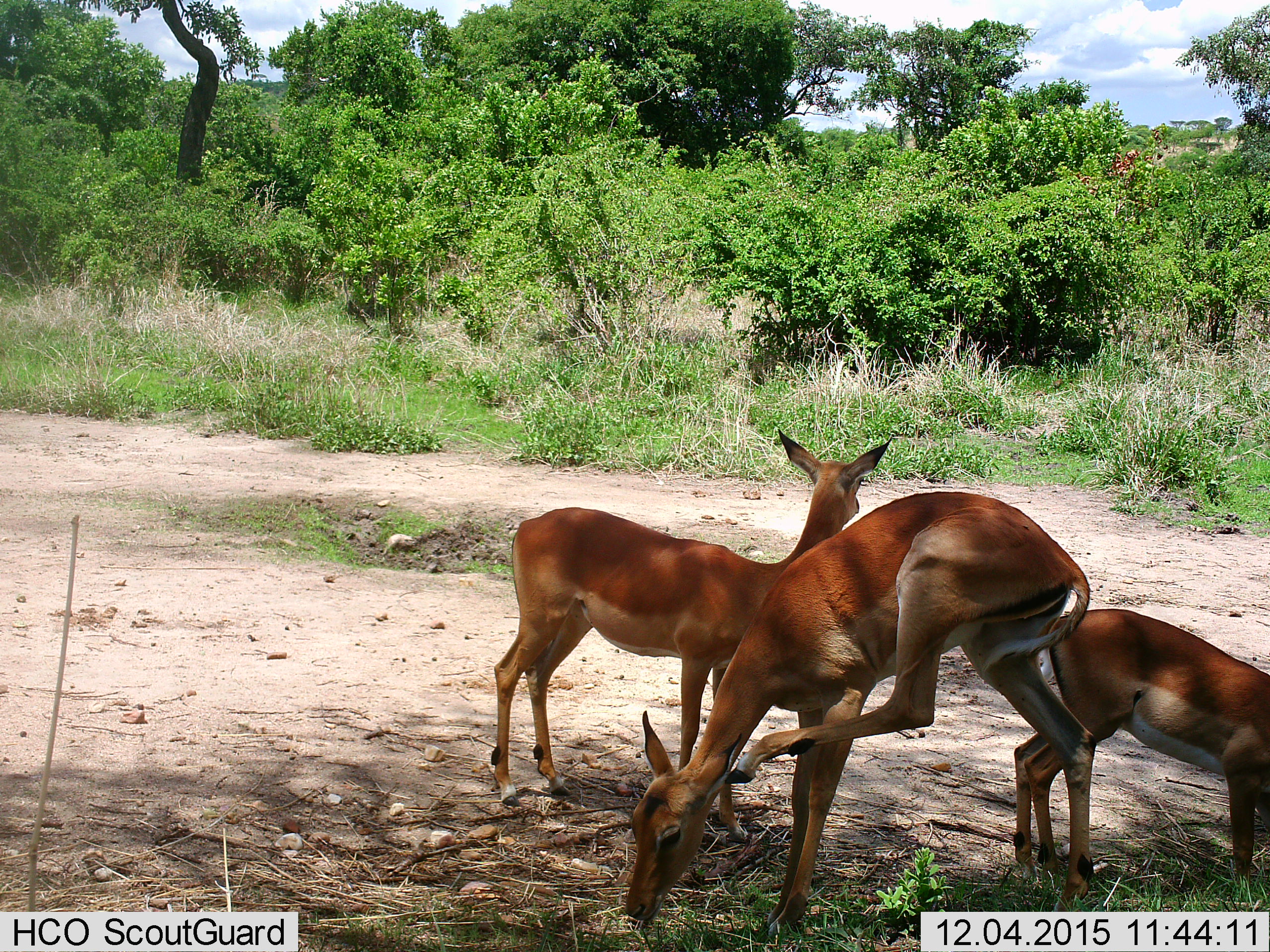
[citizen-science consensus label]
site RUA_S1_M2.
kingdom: Animalia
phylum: Chordata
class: Mammalia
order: Artiodactyla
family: Bovidae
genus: Aepyceros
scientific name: Aepyceros melampus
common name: impala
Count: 3.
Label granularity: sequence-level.